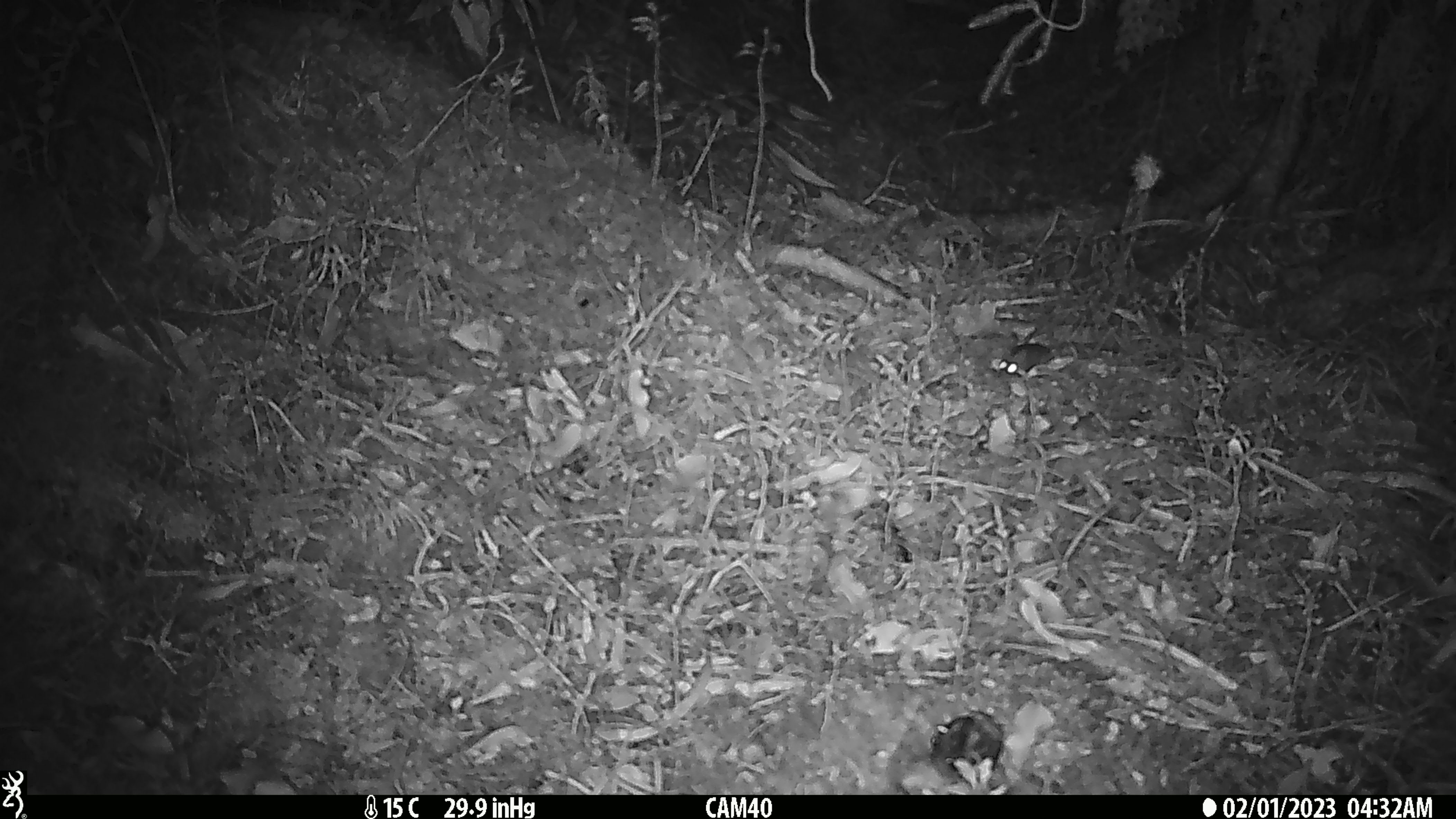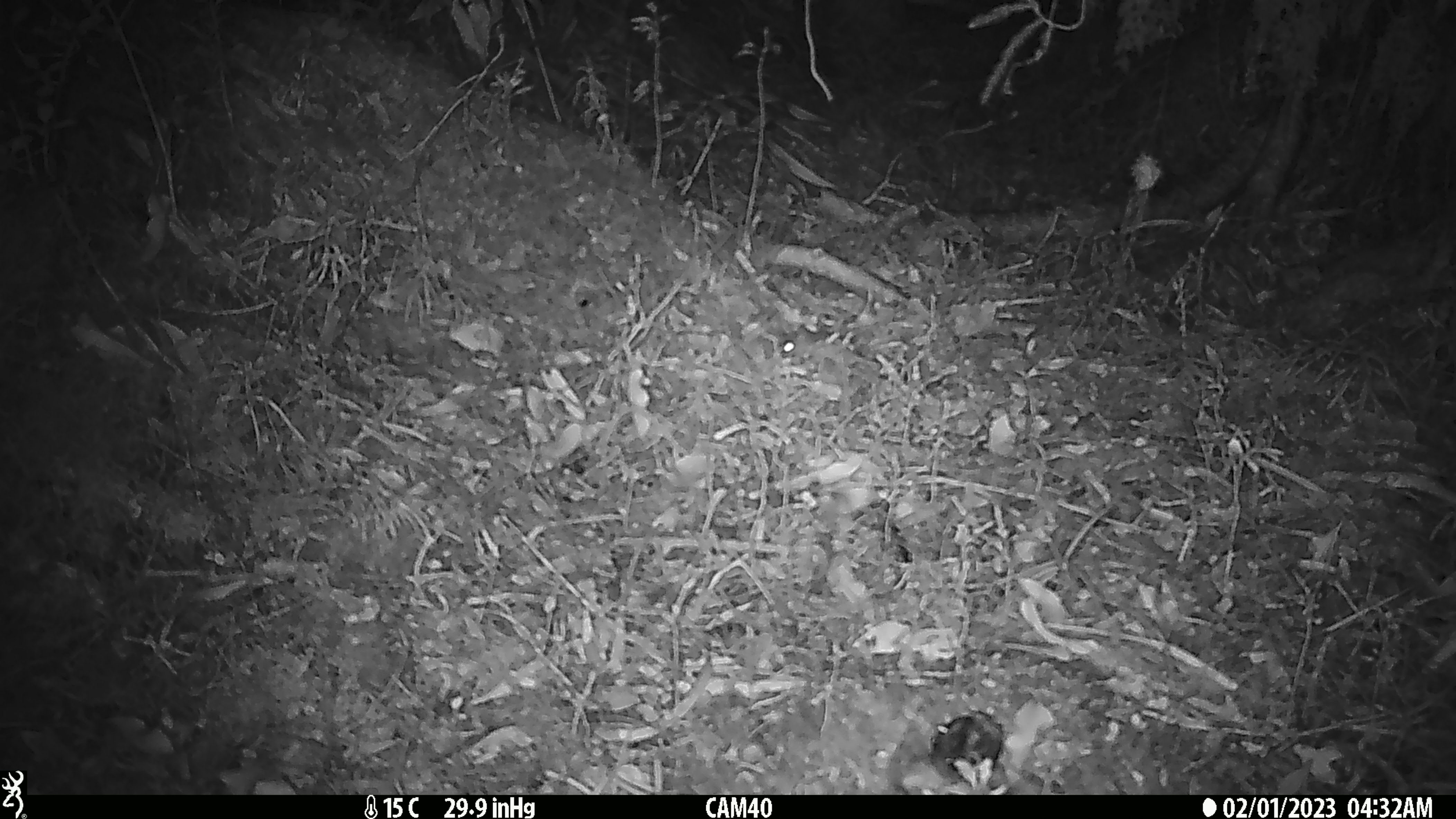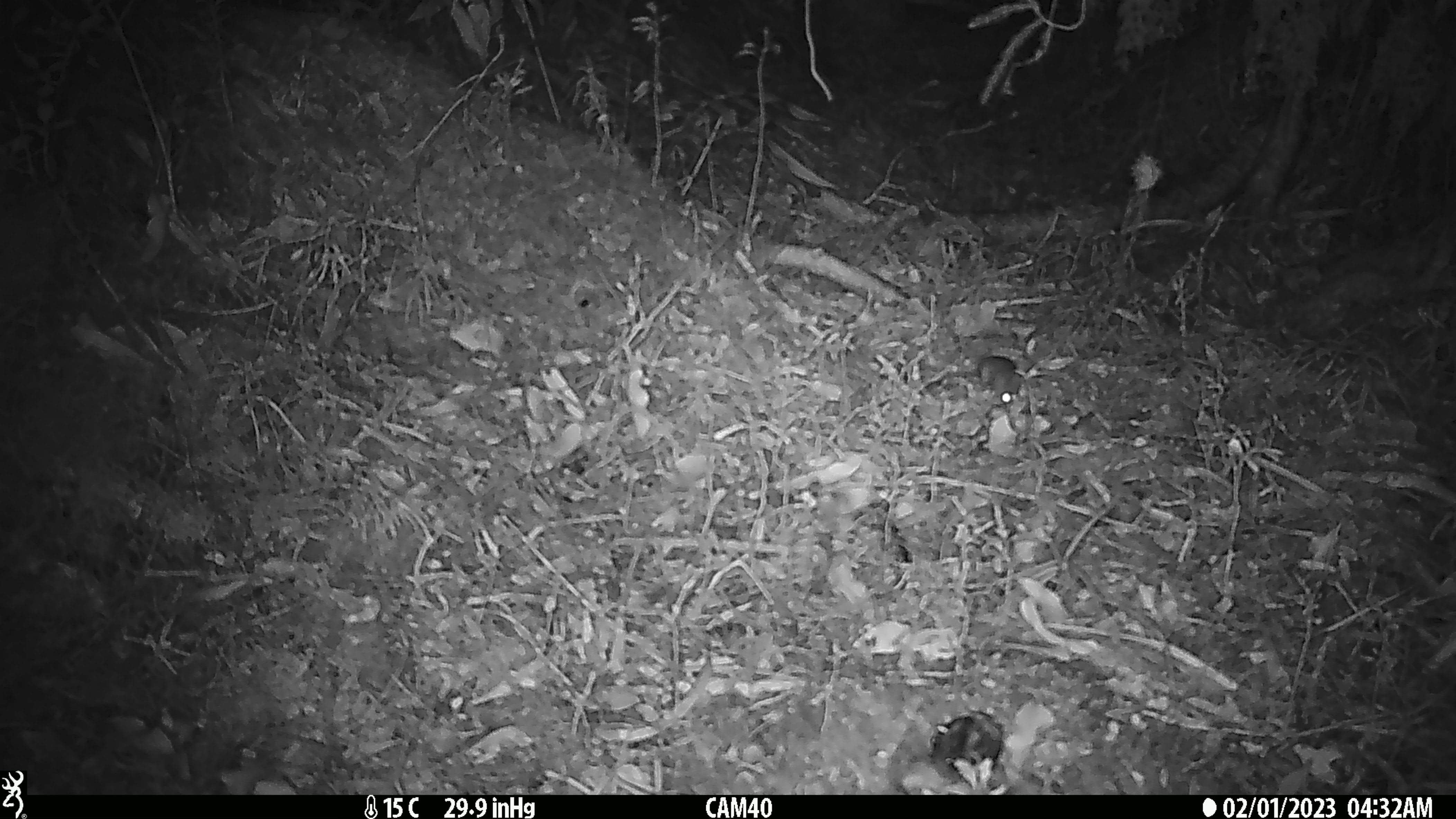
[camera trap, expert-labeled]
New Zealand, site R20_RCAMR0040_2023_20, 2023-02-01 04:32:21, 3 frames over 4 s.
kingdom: Animalia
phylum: Chordata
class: Mammalia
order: Rodentia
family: Muridae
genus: Mus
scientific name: Mus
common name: mouse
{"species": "mouse (Mus)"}